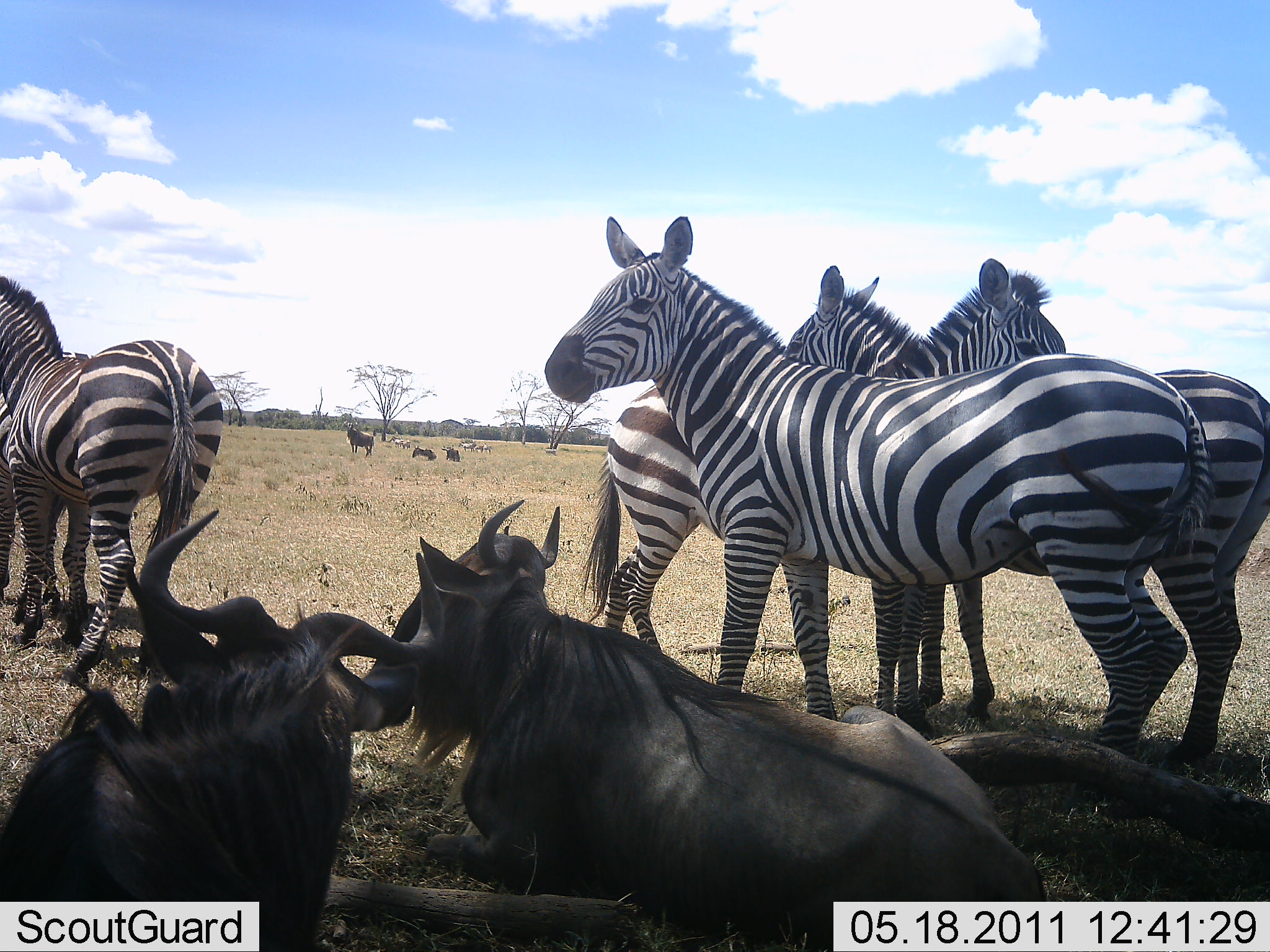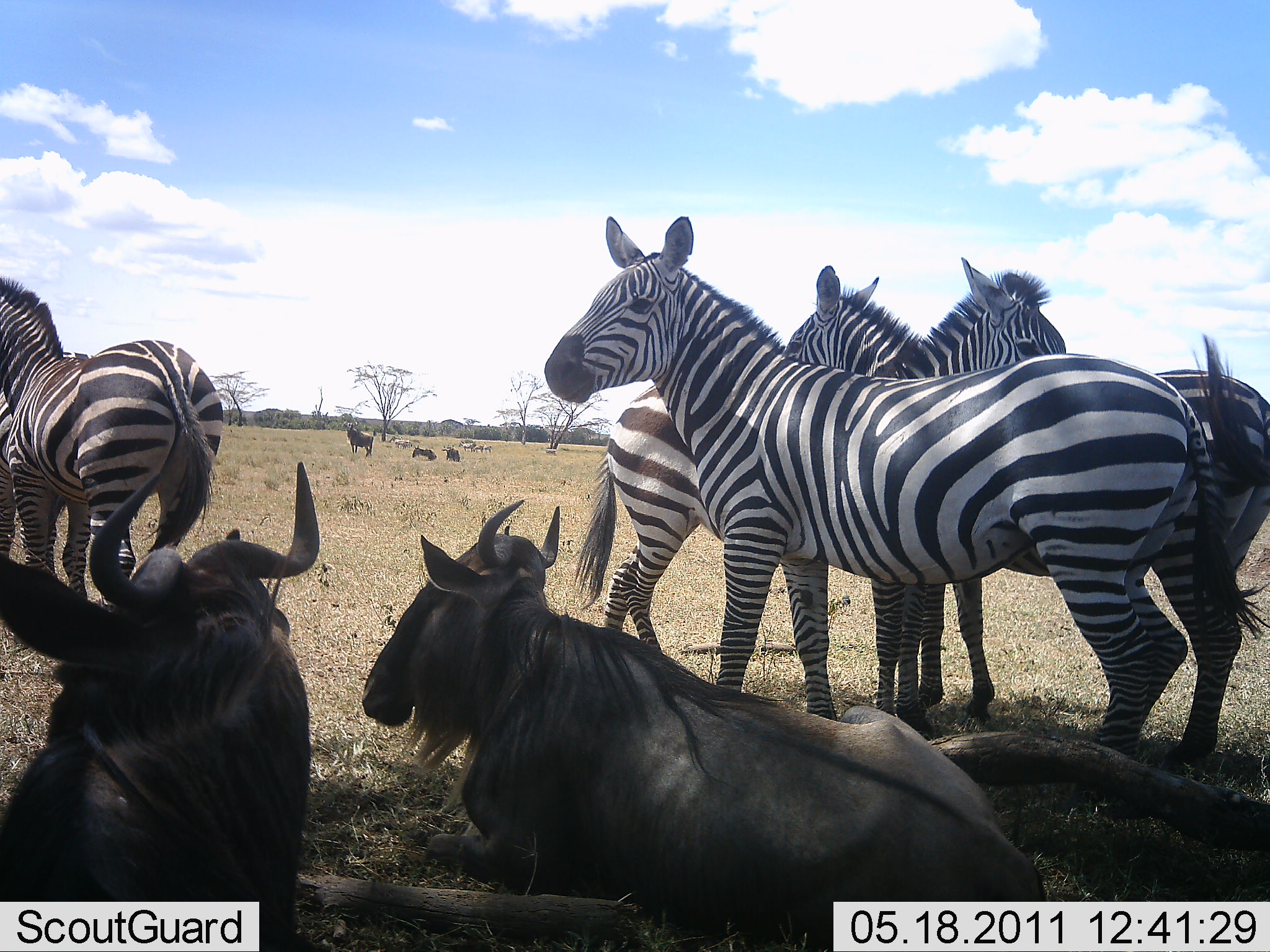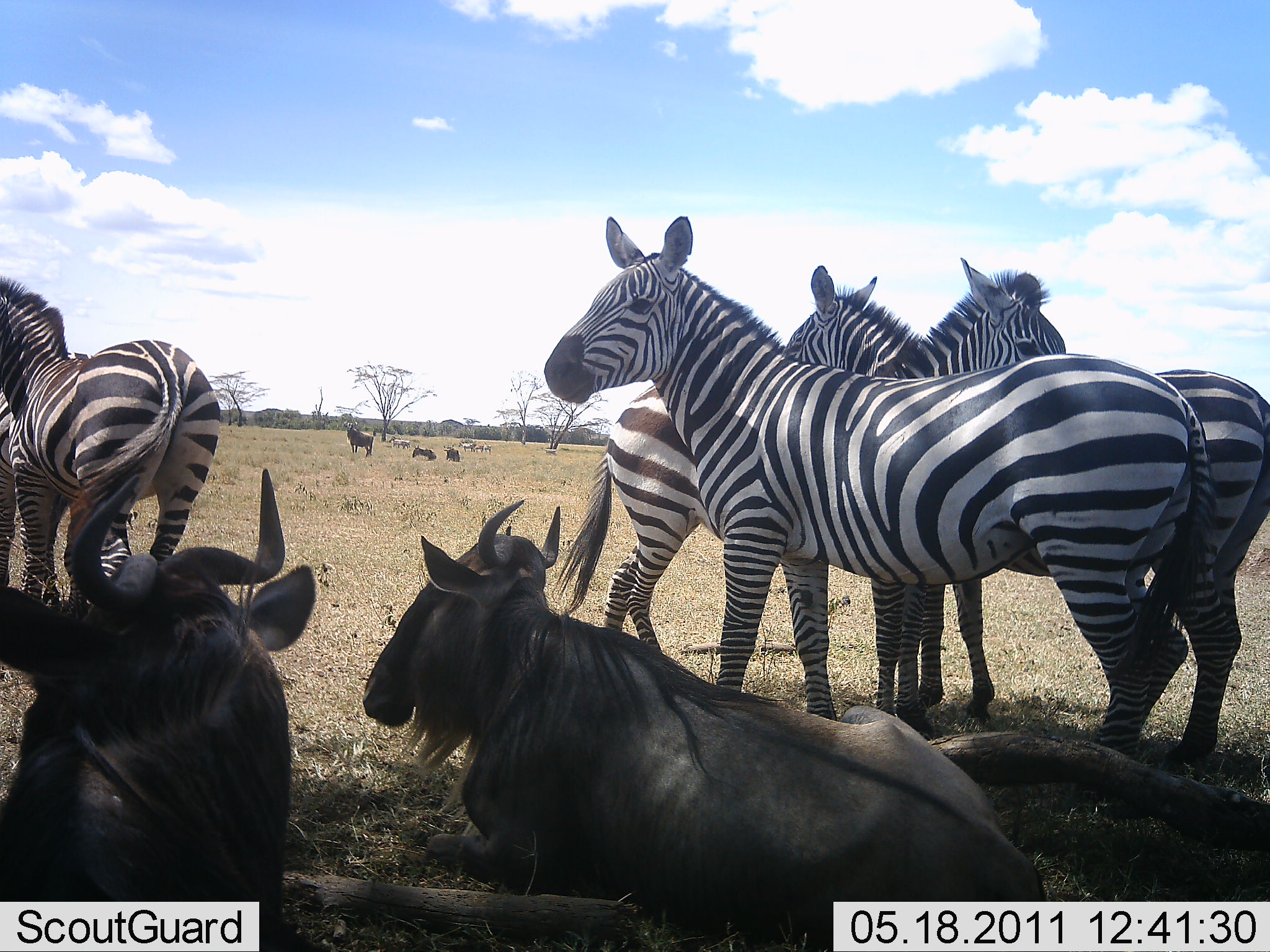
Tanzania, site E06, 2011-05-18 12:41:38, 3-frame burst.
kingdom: Animalia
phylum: Chordata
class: Mammalia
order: Artiodactyla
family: Bovidae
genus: Connochaetes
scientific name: Connochaetes taurinus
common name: blue wildebeest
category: wildebeest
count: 5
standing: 55%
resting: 100%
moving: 9%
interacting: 0%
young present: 9%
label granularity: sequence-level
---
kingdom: Animalia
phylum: Chordata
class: Mammalia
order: Perissodactyla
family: Equidae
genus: Equus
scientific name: Equus quagga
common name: plains zebra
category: zebra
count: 5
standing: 92%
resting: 8%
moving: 0%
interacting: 8%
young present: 0%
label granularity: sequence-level